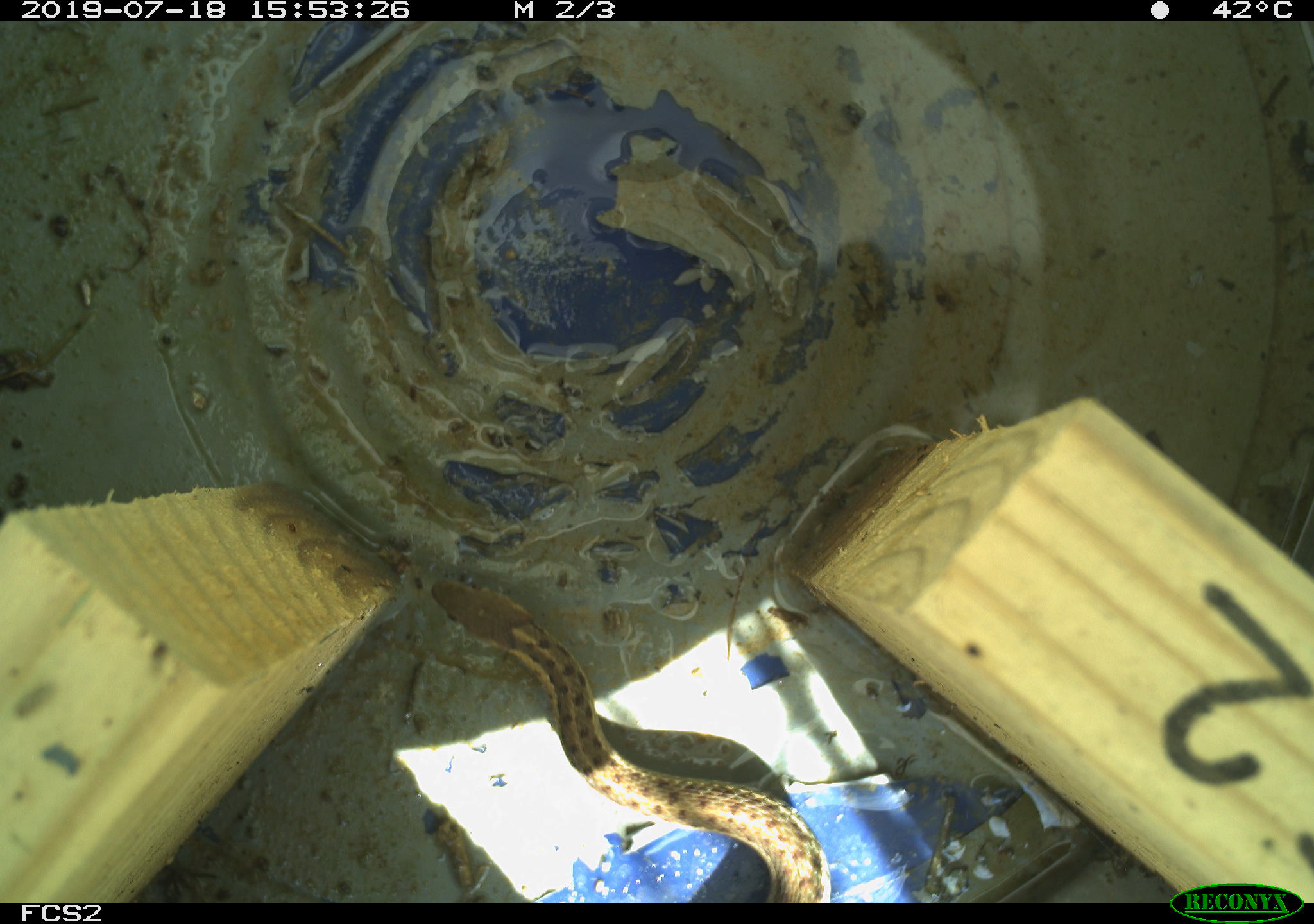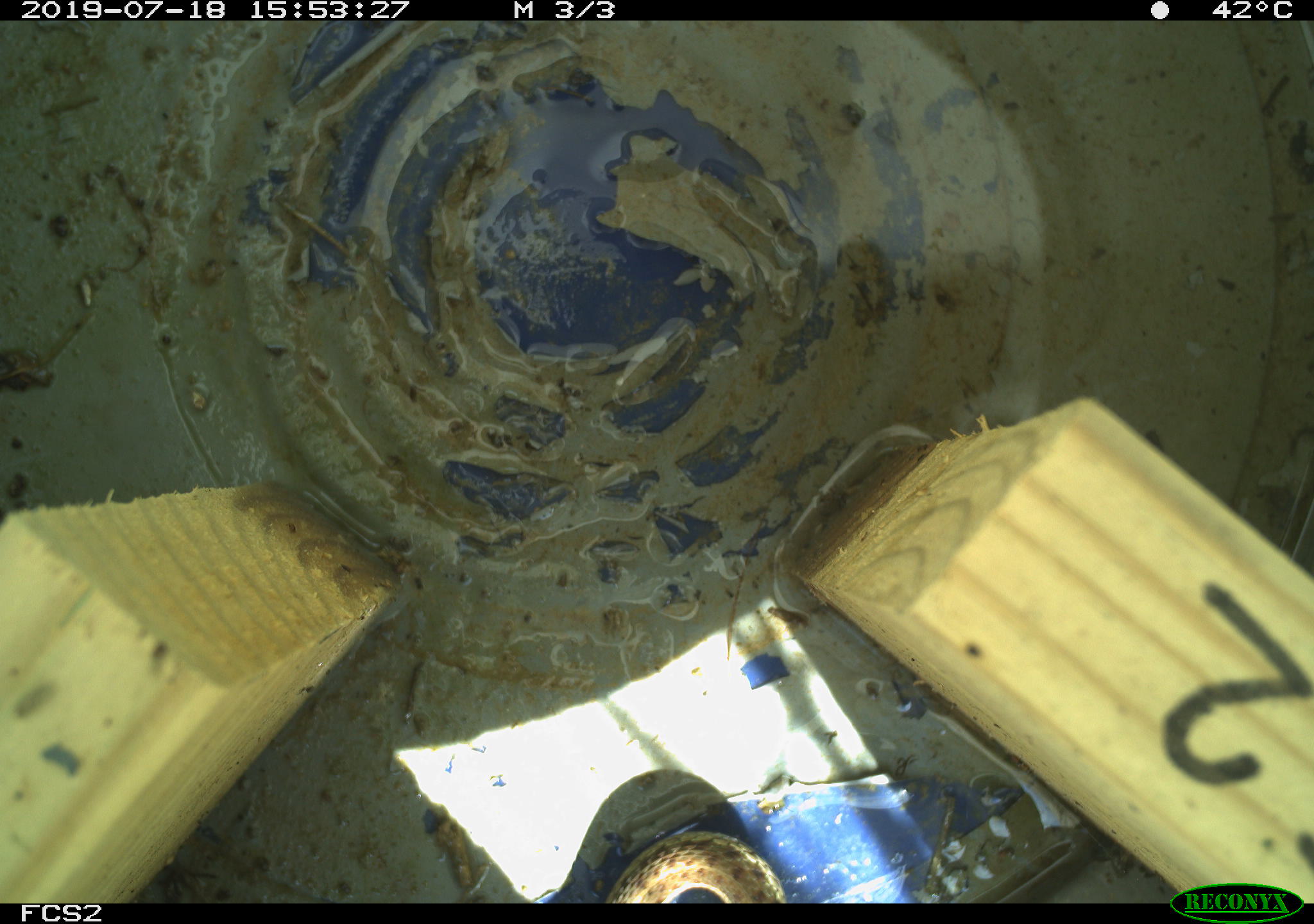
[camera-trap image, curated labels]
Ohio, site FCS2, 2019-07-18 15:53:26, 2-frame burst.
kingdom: Animalia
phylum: Chordata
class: Reptilia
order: Squamata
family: Colubridae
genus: Thamnophis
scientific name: Thamnophis sirtalis sirtalis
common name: eastern gartersnake